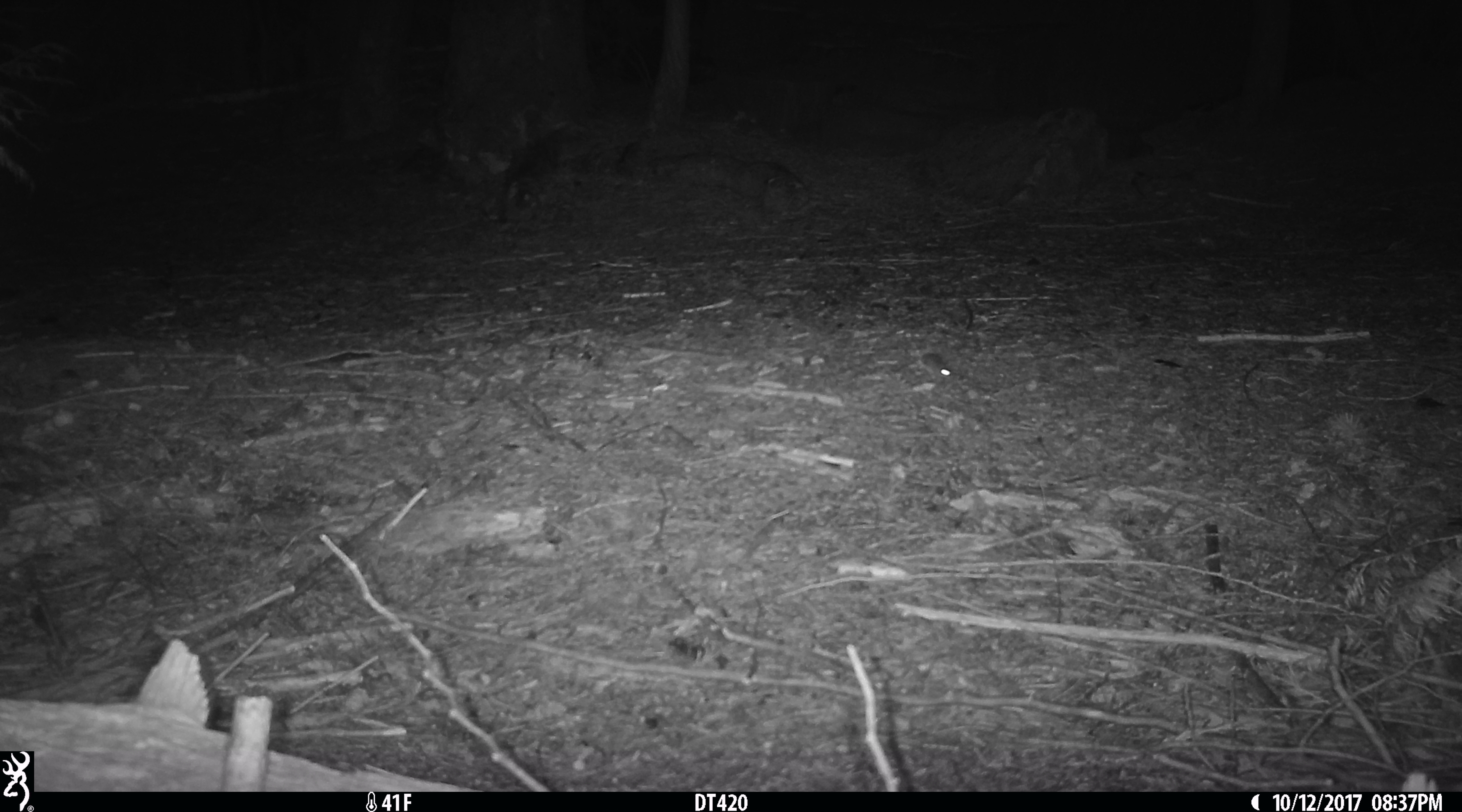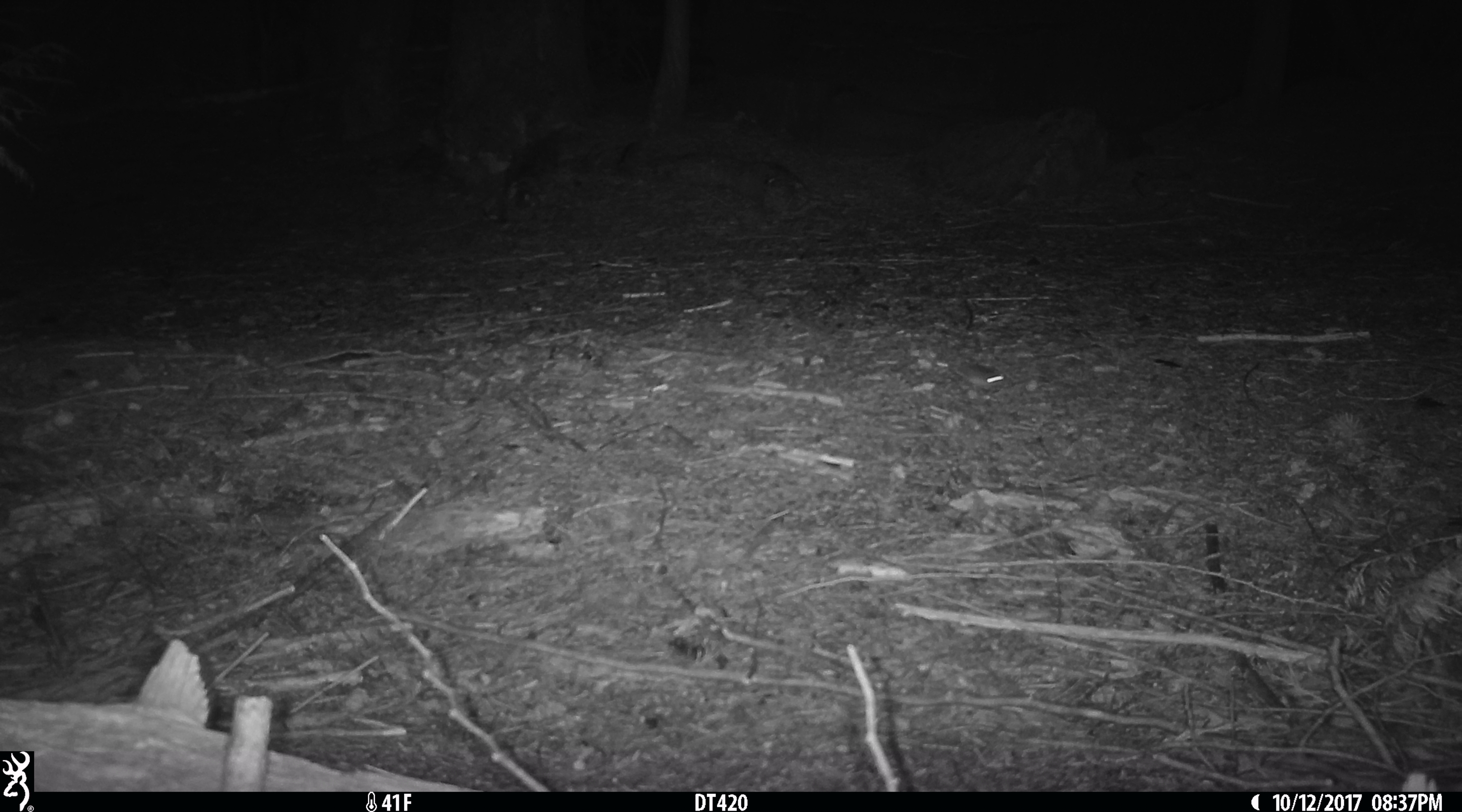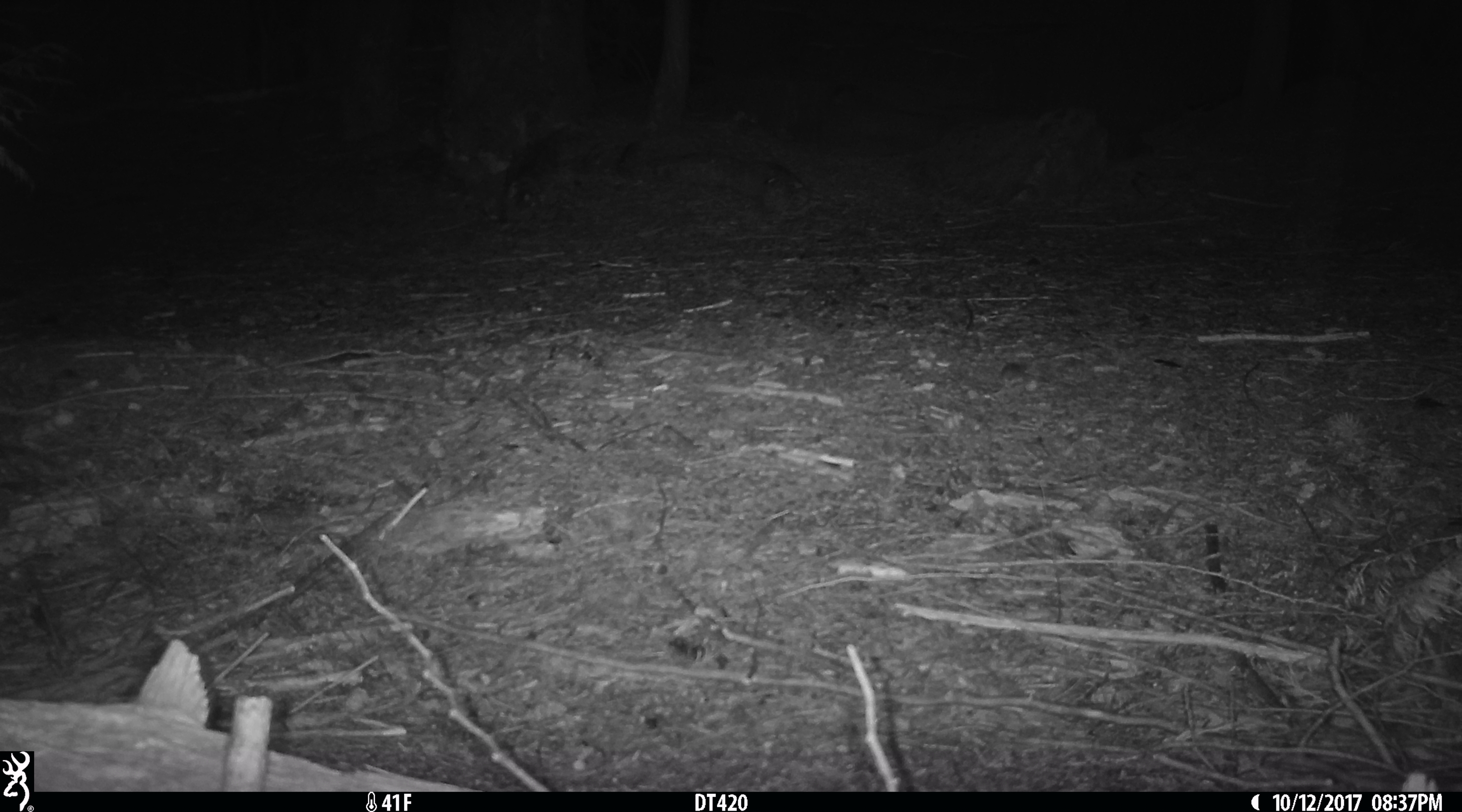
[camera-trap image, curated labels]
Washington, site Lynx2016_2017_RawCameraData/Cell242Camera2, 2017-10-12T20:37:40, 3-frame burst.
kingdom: Animalia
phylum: Chordata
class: Mammalia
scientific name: Mammalia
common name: small mammal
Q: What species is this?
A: Small mammal (Mammalia).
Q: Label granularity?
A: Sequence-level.